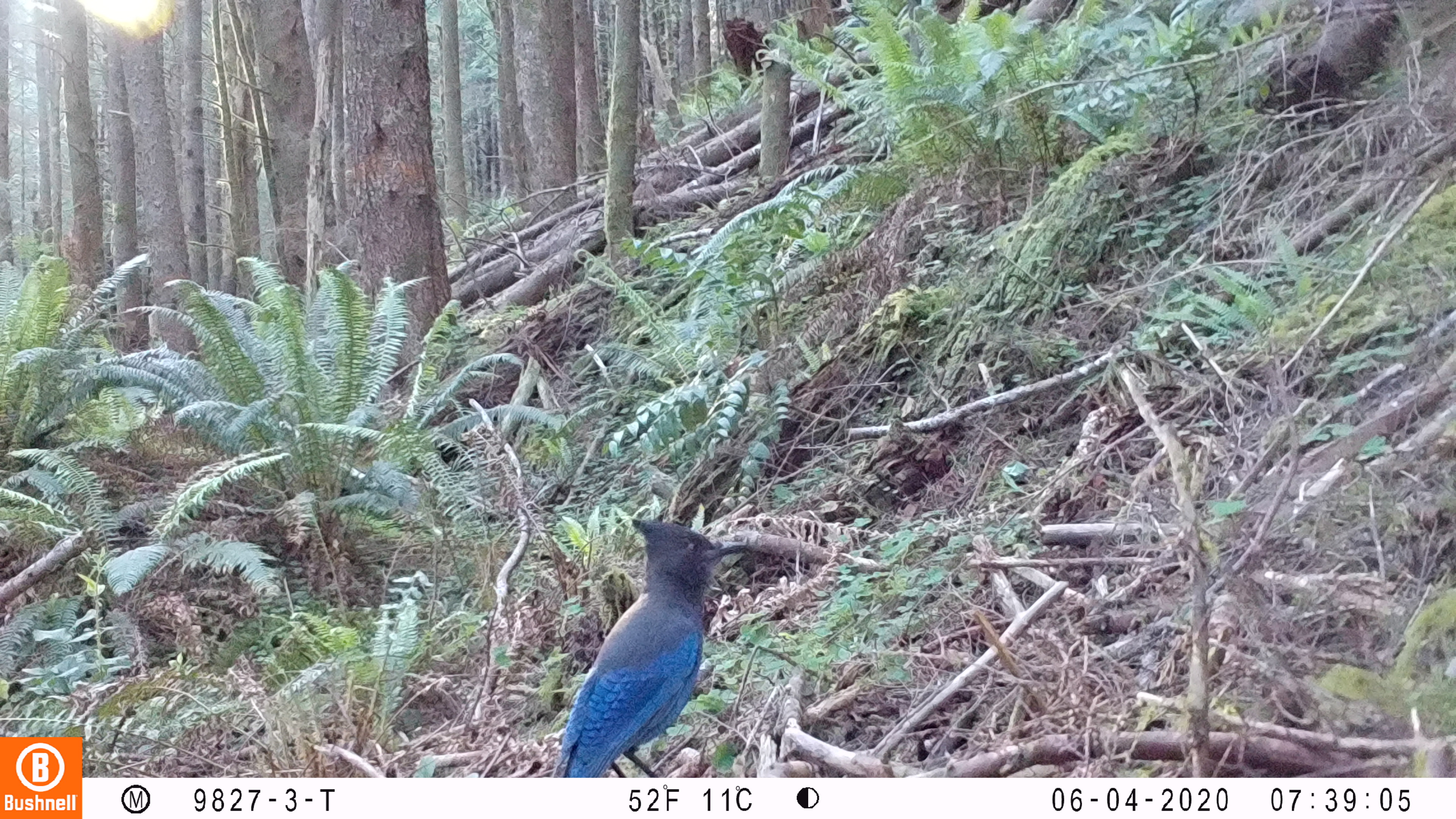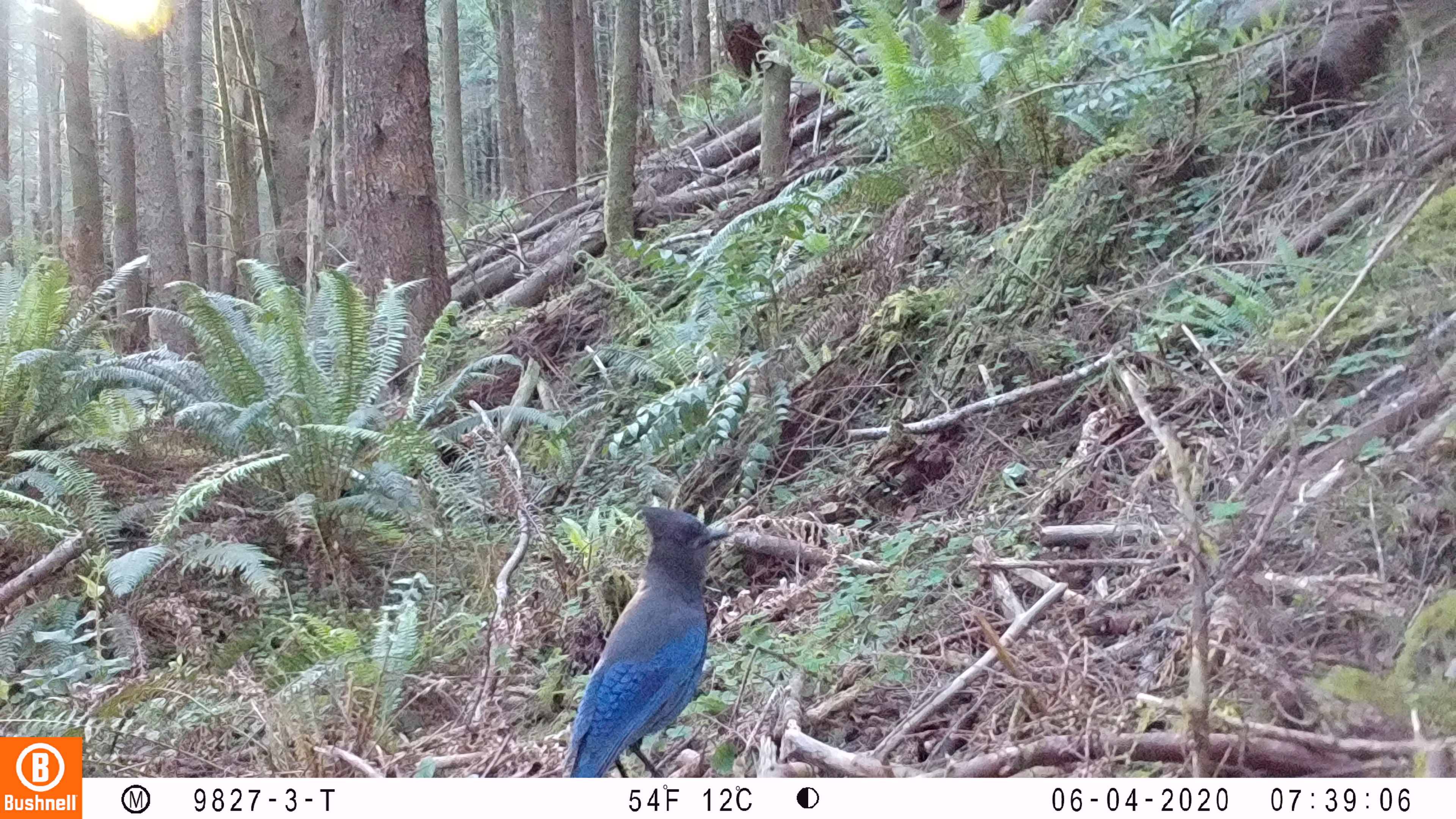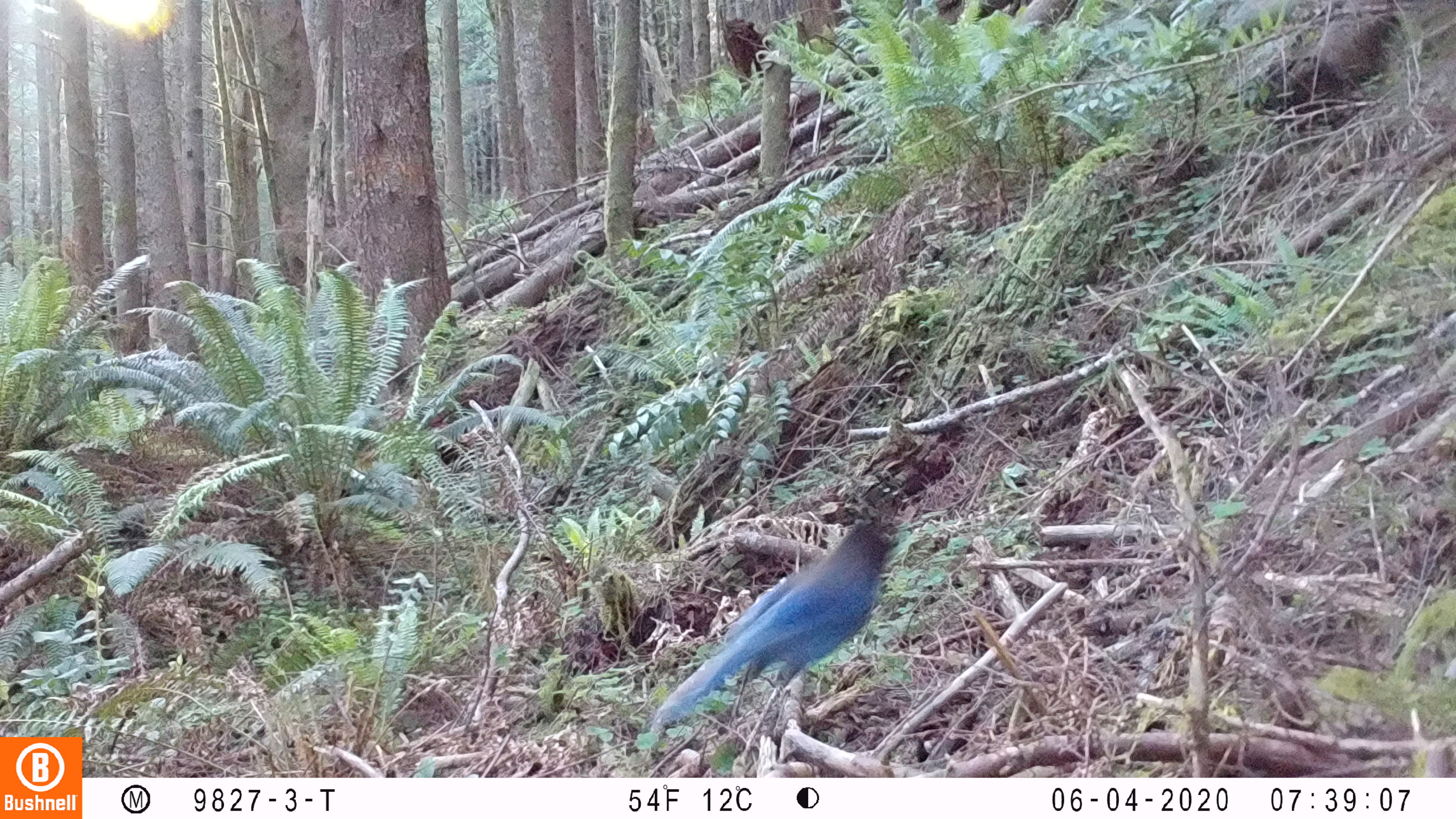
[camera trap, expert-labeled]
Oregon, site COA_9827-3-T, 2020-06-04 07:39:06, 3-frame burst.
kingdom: Animalia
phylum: Chordata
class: Aves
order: Passeriformes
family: Corvidae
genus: Cyanocitta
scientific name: Cyanocitta stelleri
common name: steller's jay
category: stellers jay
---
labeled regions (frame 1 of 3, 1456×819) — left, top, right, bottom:
stellers jay: 554, 521, 742, 775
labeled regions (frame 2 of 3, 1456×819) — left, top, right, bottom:
stellers jay: 562, 502, 732, 773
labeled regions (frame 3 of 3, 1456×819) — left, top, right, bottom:
stellers jay: 654, 508, 908, 735